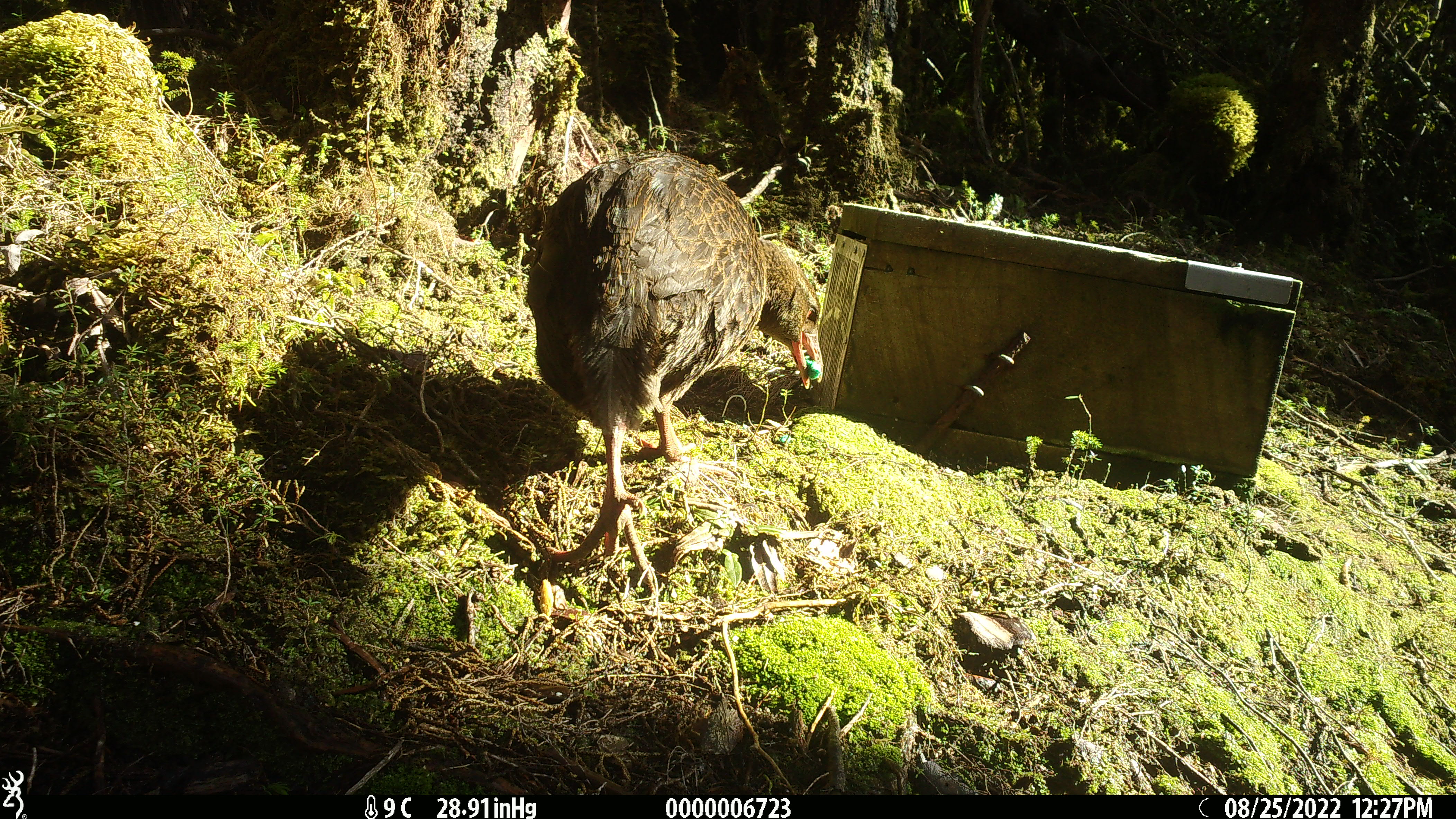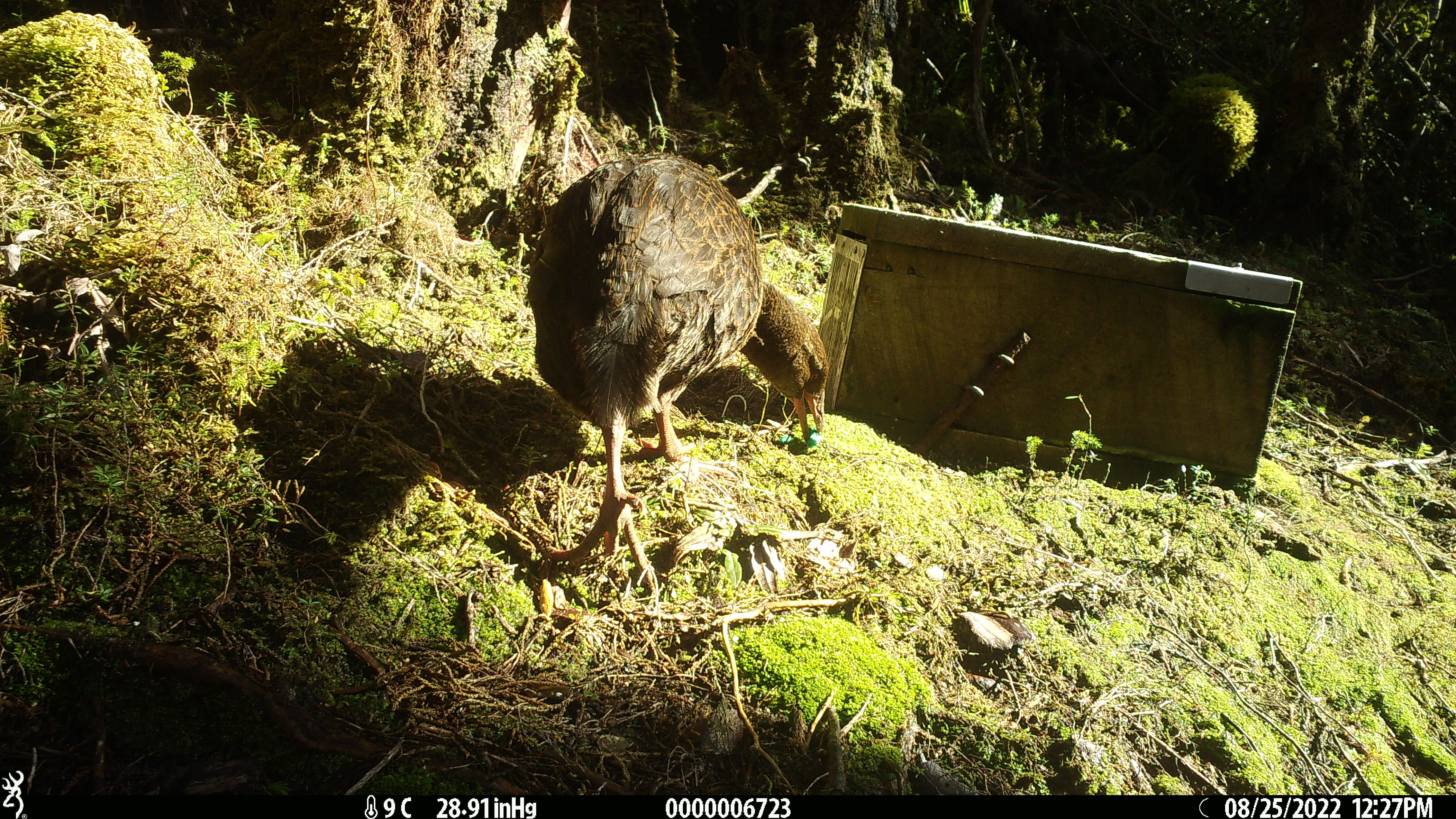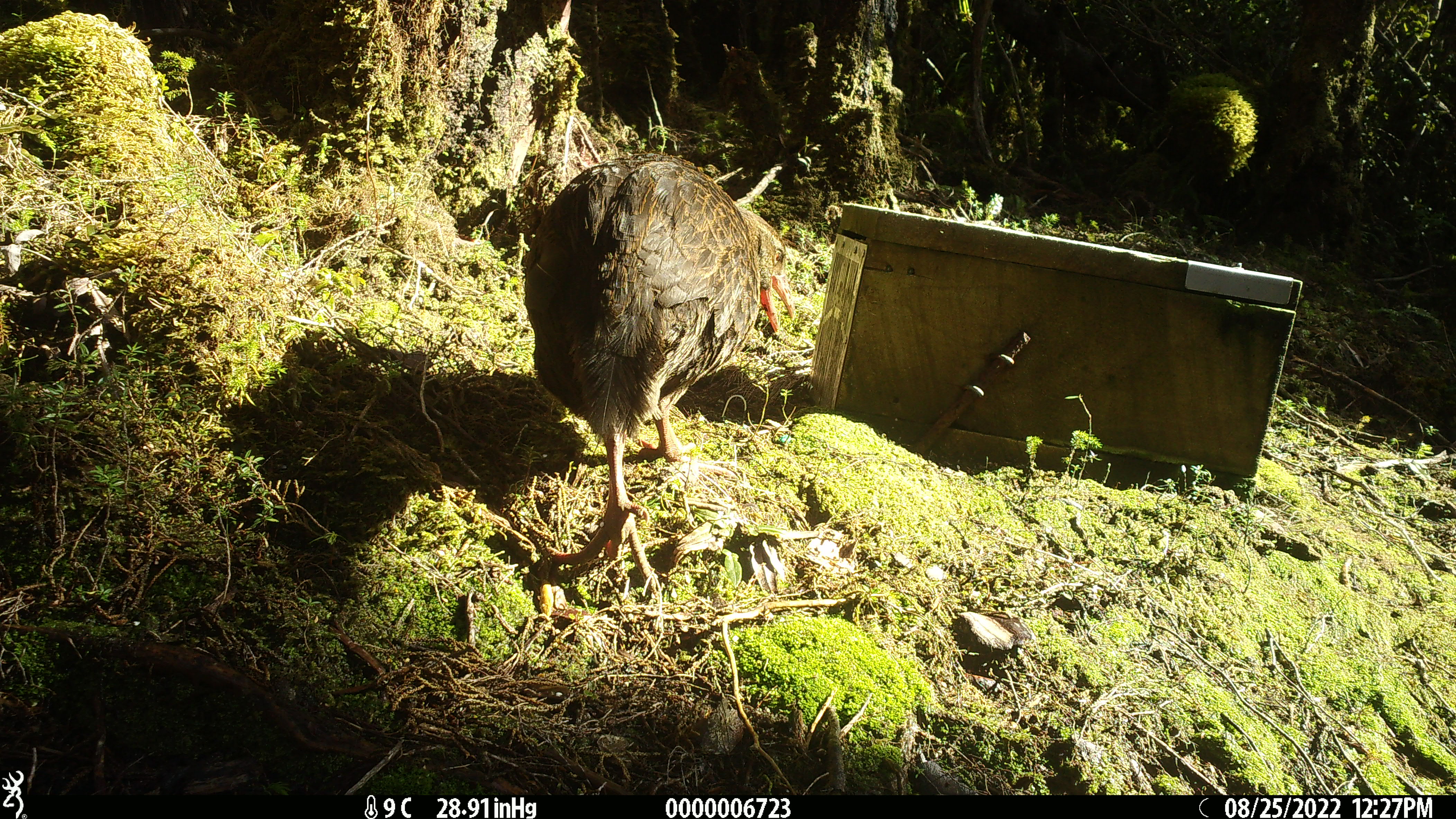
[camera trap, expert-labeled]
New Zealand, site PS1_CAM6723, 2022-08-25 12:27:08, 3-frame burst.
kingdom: Animalia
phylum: Chordata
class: Aves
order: Gruiformes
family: Rallidae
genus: Gallirallus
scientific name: Gallirallus australis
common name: weka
Weka (Gallirallus australis).